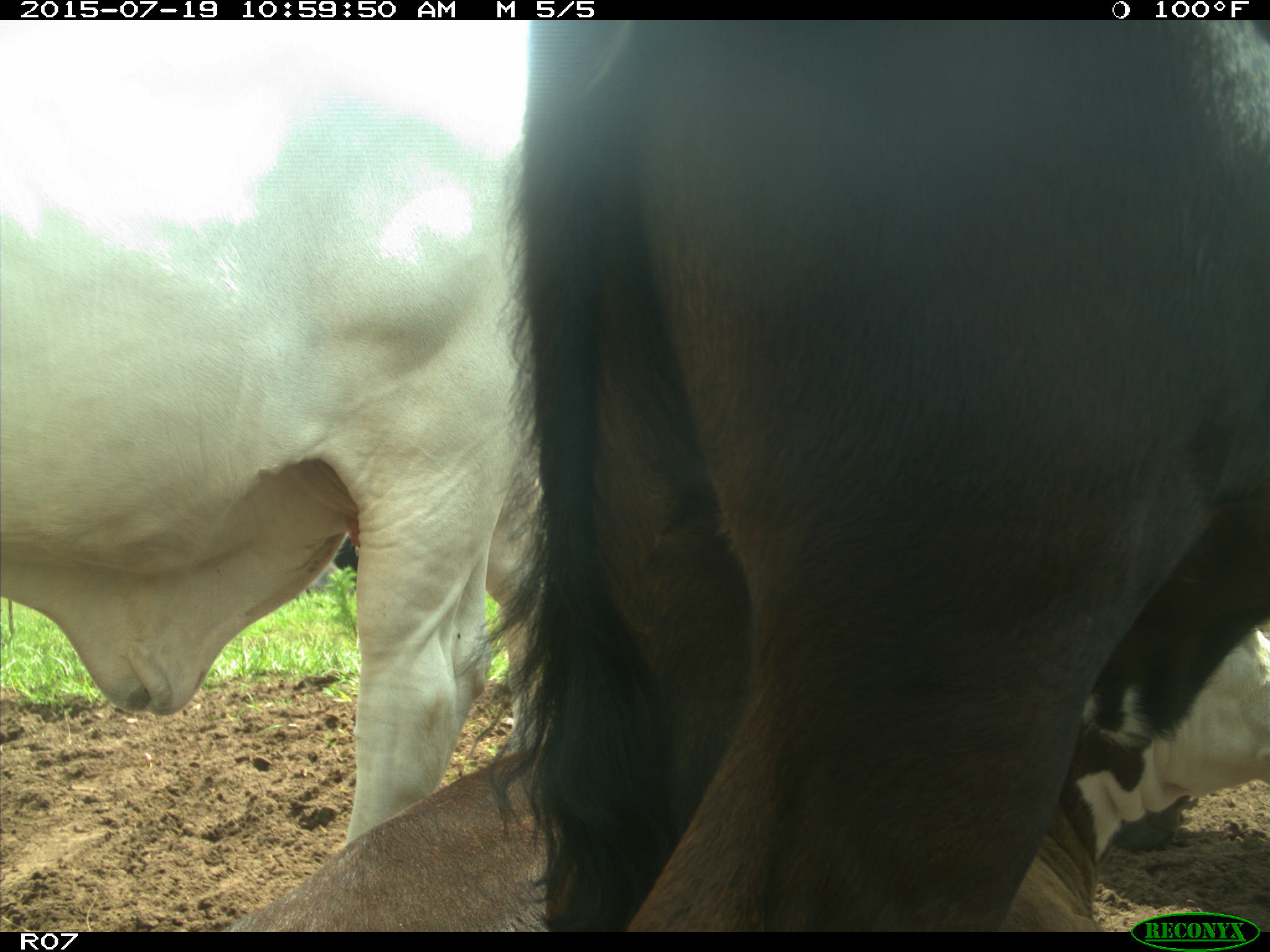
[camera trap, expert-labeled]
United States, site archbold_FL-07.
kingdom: Animalia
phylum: Chordata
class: Mammalia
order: Artiodactyla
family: Bovidae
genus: Bos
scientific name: Bos taurus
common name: domestic cow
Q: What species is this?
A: Bos taurus (domestic cow).